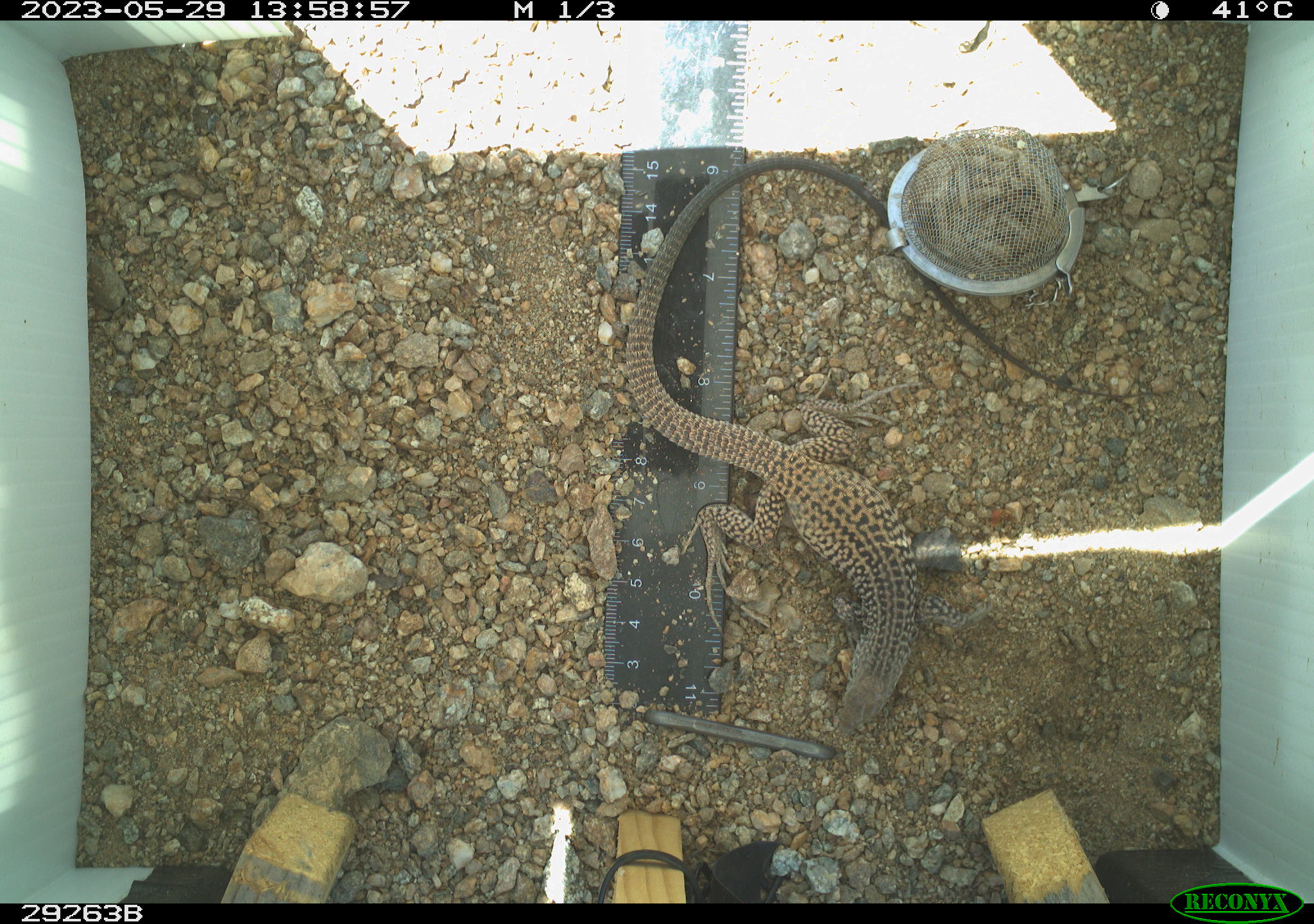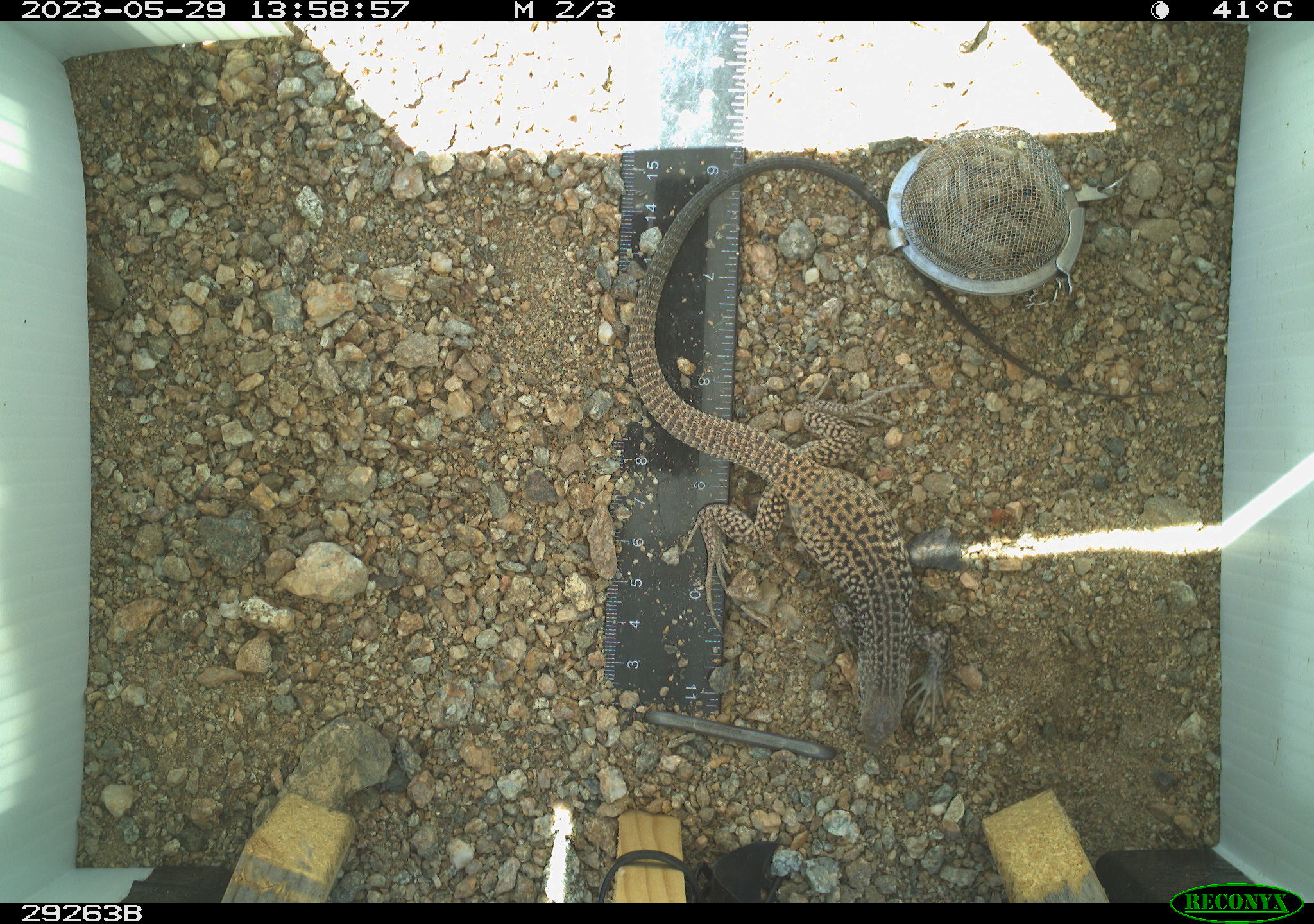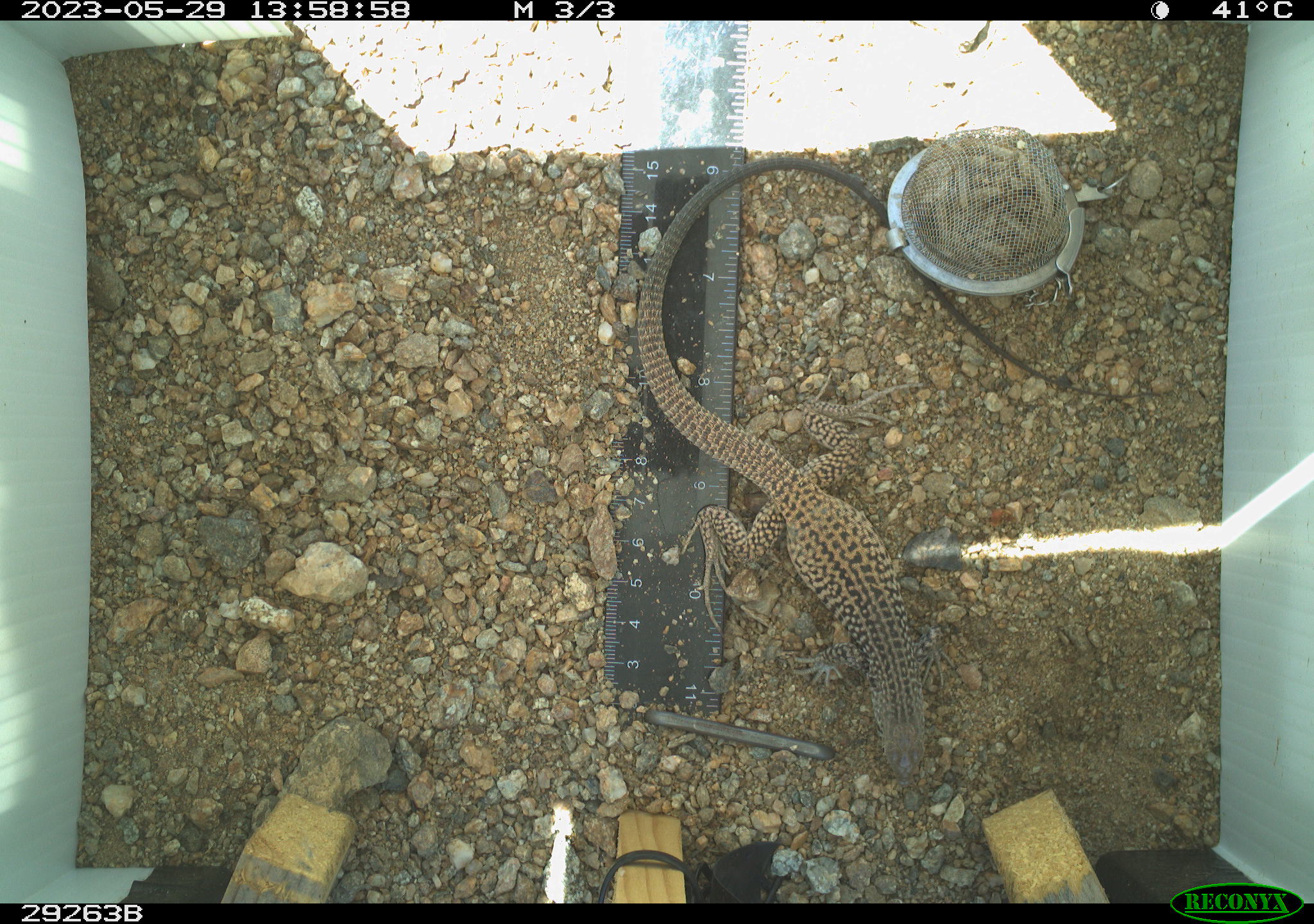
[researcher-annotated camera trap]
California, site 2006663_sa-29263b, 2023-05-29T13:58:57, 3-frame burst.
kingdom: Animalia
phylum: Chordata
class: Reptilia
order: Squamata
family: Teiidae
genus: Aspidoscelis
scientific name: Aspidoscelis tigris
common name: western whiptail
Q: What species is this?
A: Western whiptail (Aspidoscelis tigris).